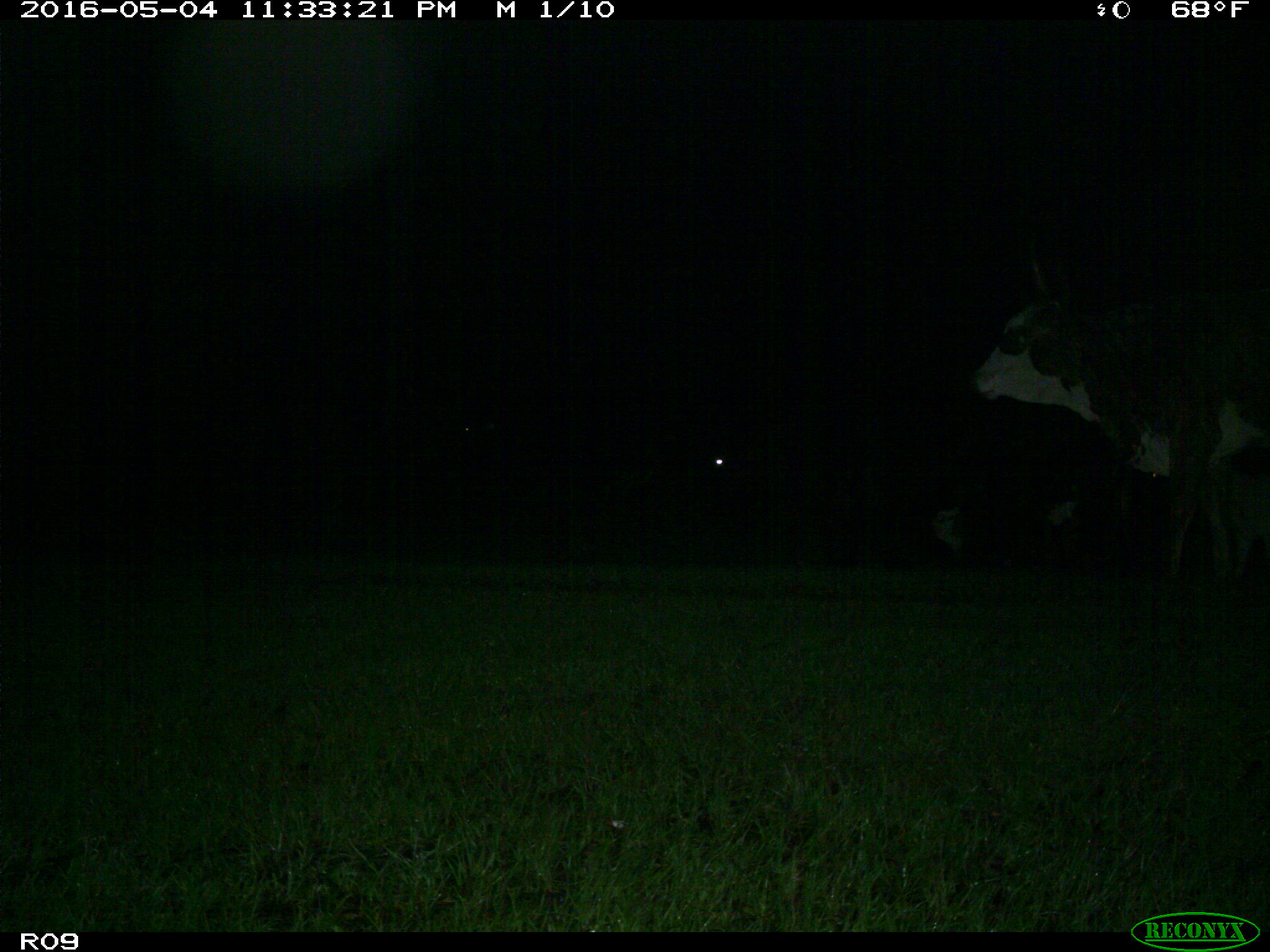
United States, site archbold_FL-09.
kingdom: Animalia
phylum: Chordata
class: Mammalia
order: Artiodactyla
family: Bovidae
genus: Bos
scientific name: Bos taurus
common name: domestic cow